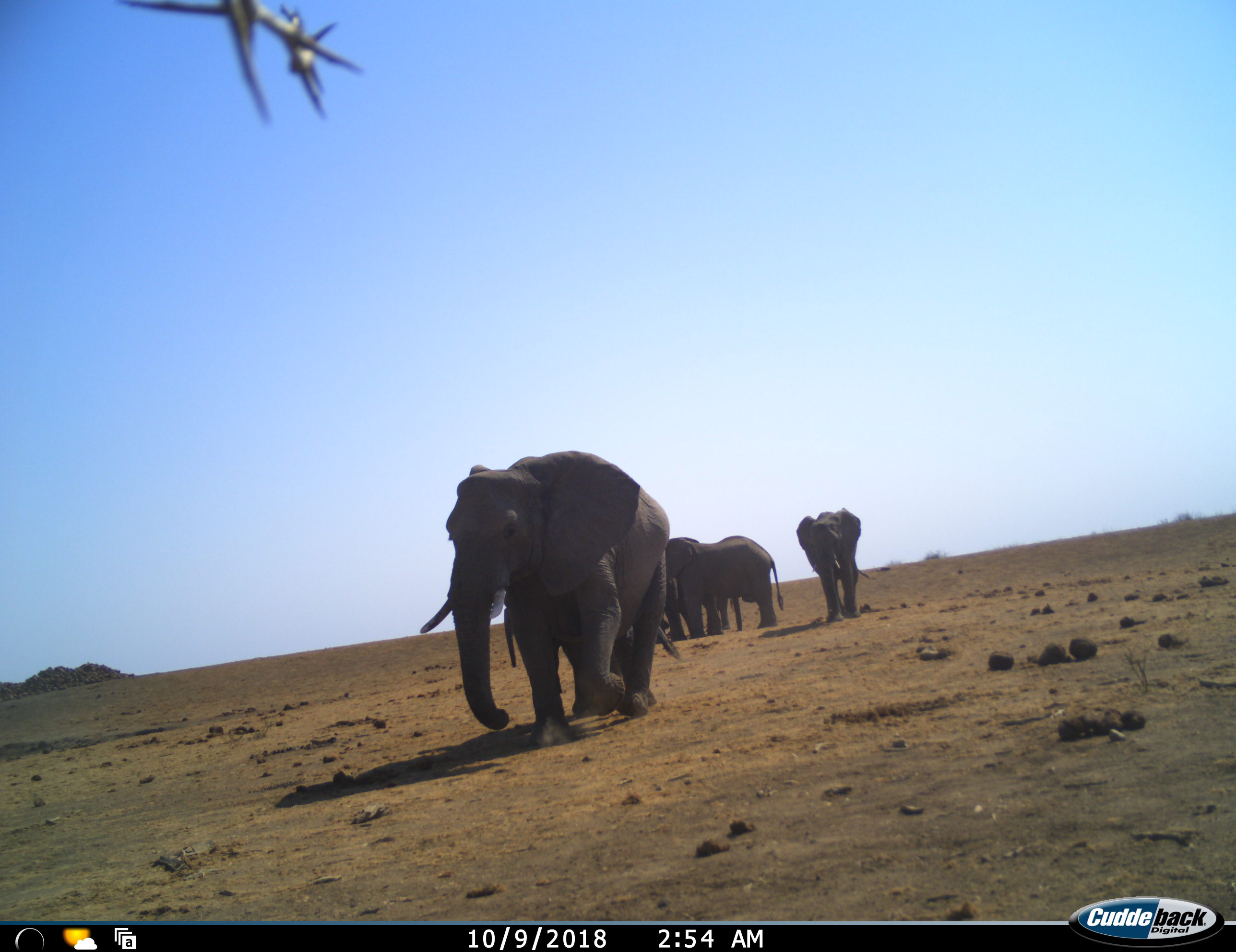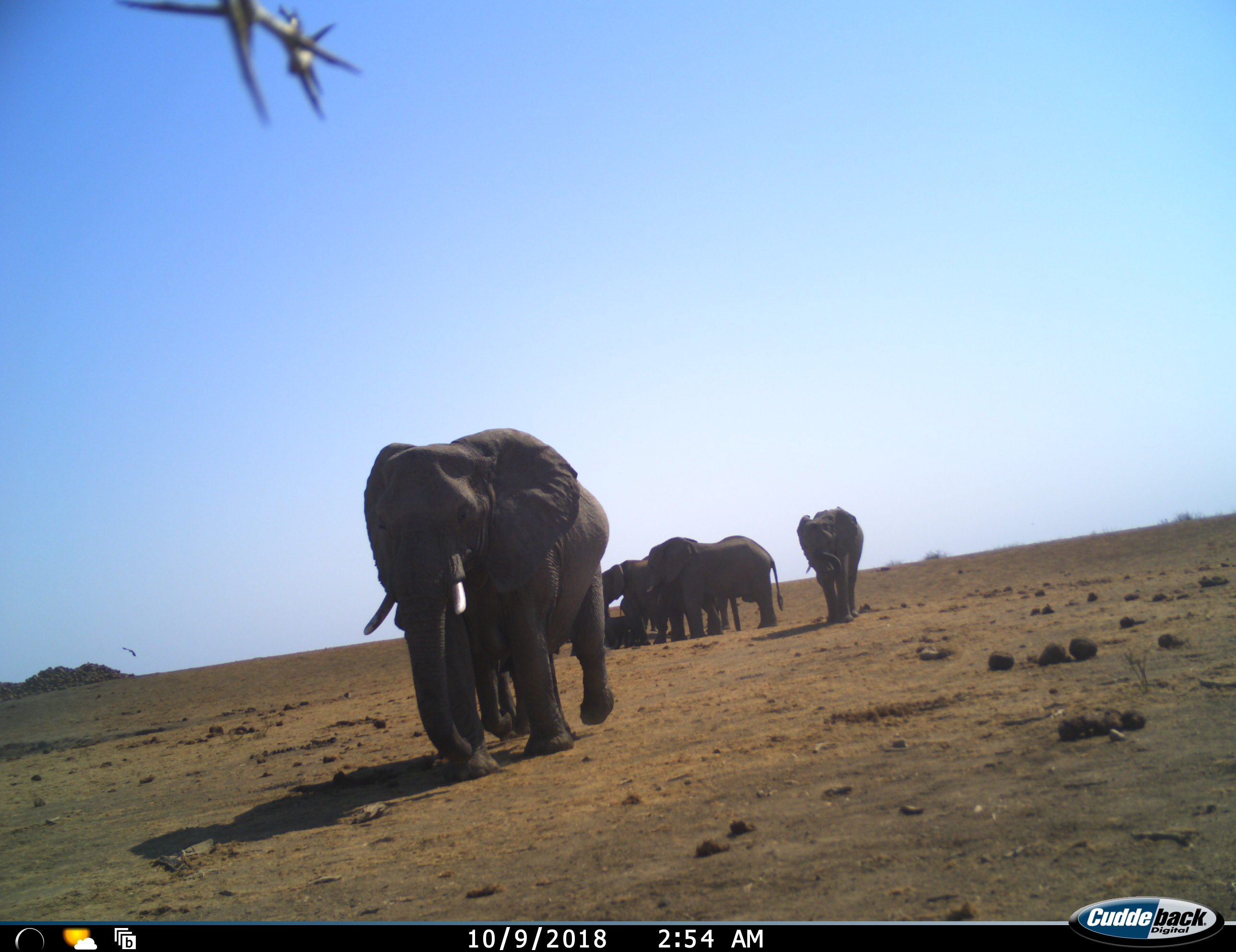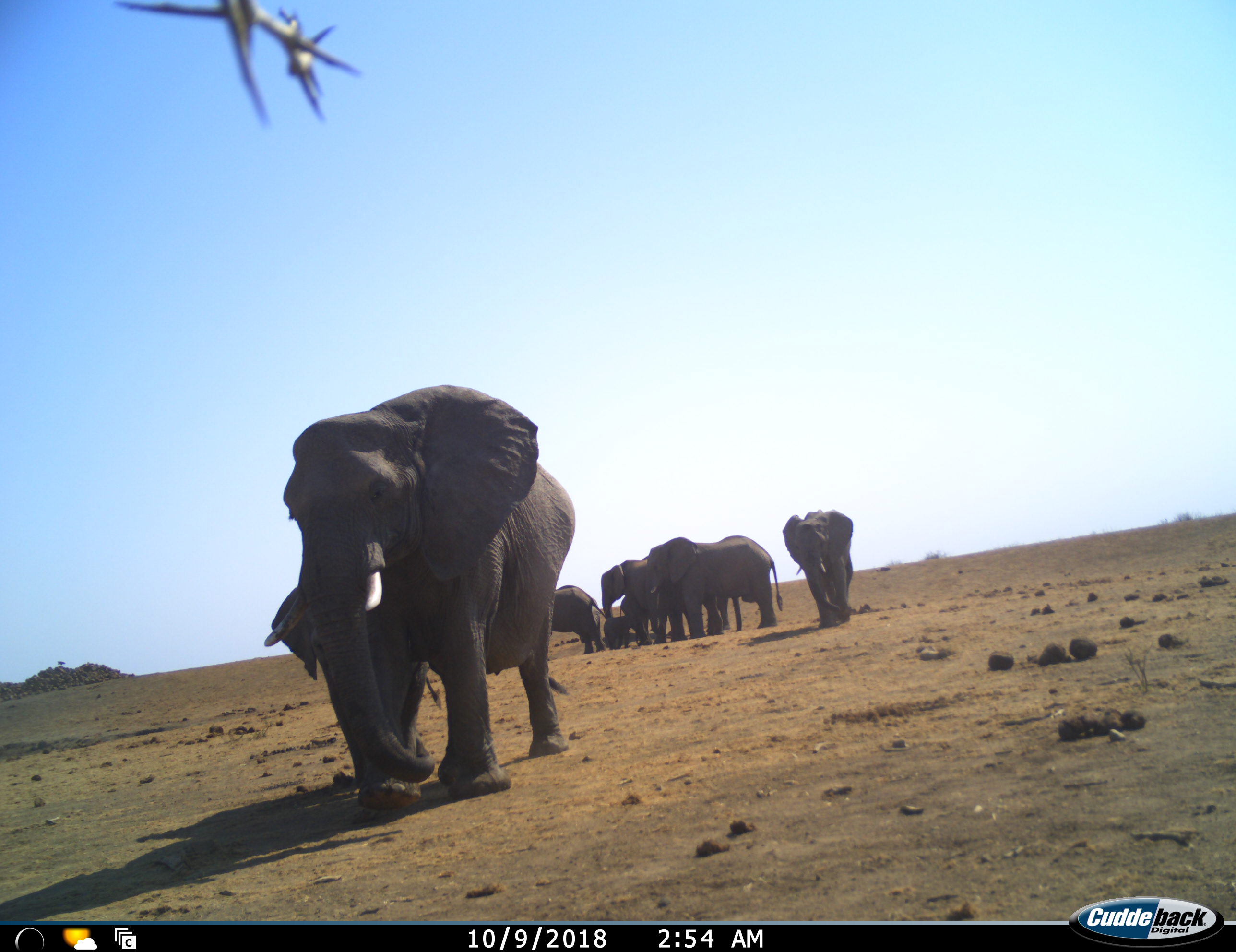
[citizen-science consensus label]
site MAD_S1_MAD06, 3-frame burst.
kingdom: Animalia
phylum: Chordata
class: Mammalia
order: Proboscidea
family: Elephantidae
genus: Loxodonta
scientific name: Loxodonta africana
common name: african bush elephant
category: elephant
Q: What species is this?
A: Elephant (african bush elephant) (Loxodonta africana).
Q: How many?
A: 8.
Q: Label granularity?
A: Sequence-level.